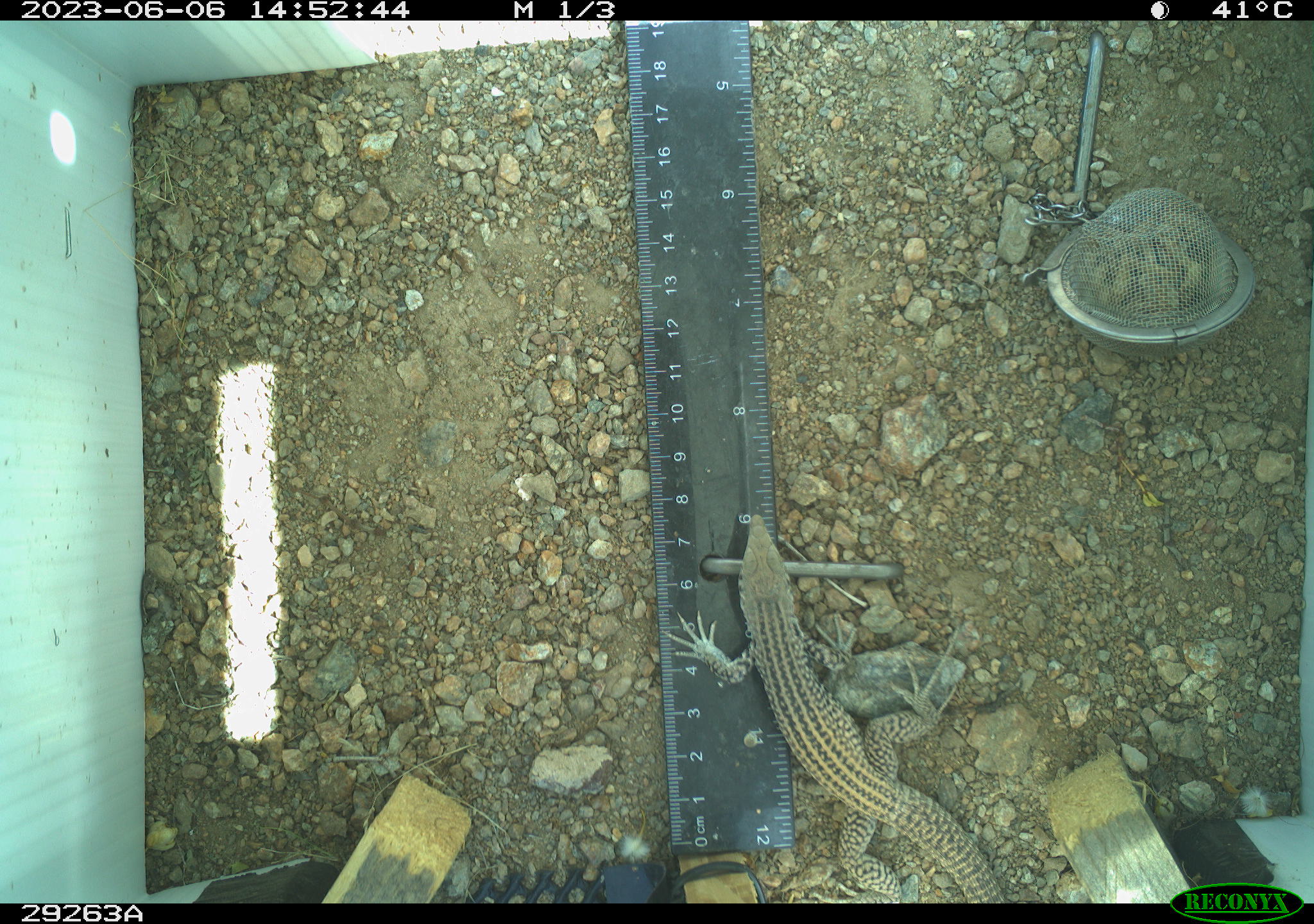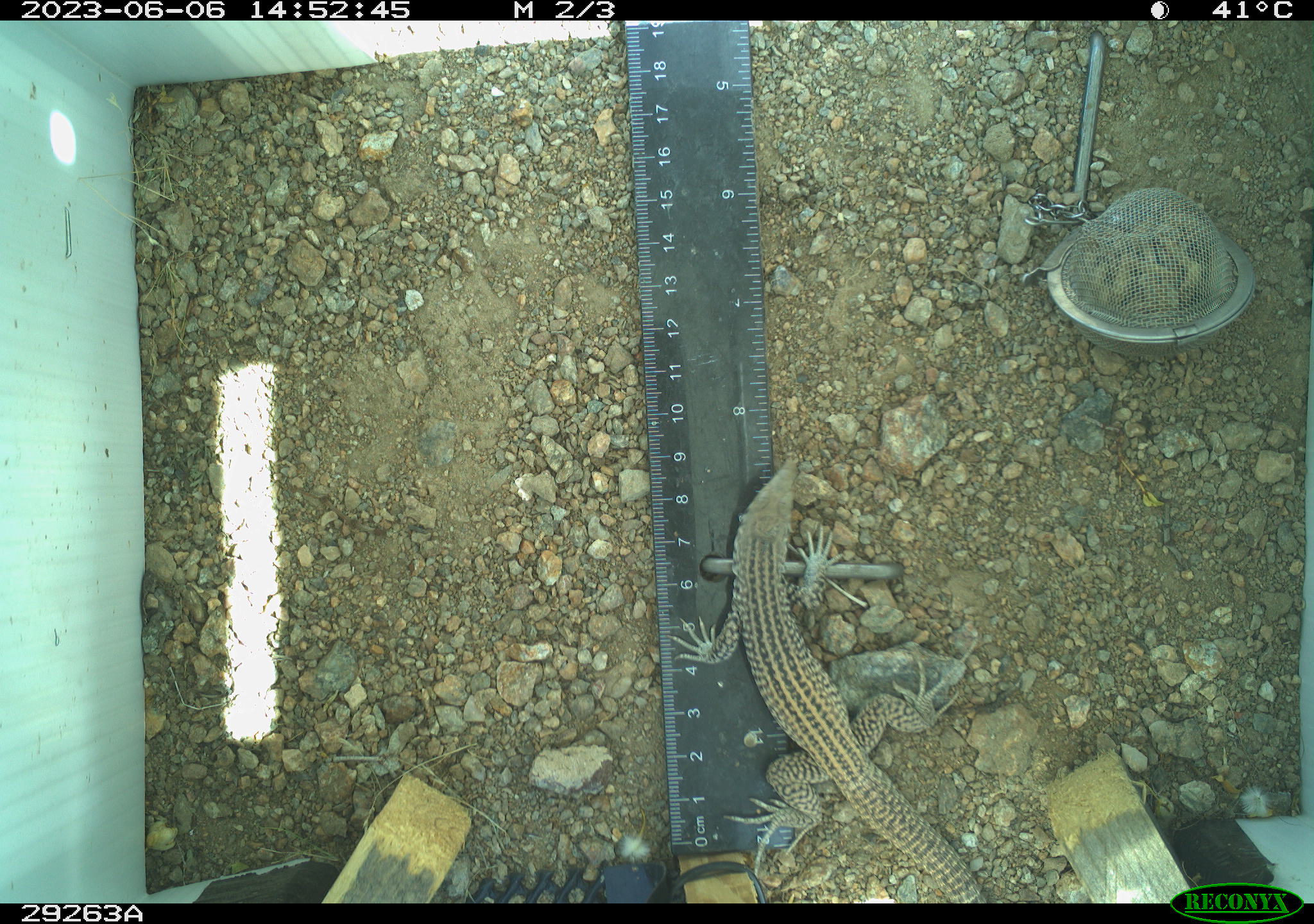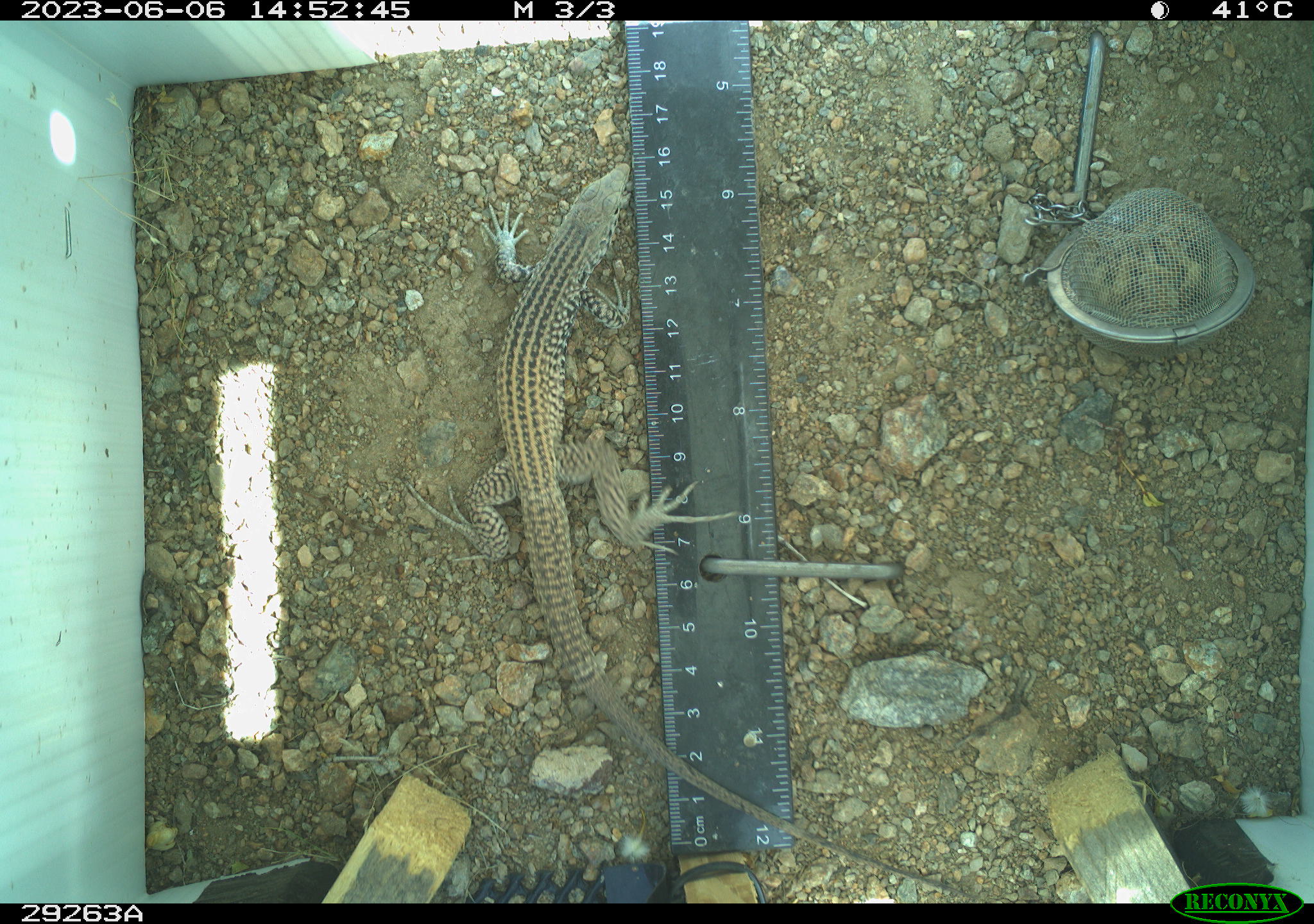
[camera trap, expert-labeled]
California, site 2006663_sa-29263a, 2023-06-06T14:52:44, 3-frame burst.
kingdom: Animalia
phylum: Chordata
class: Reptilia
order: Squamata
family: Teiidae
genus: Aspidoscelis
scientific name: Aspidoscelis tigris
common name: western whiptail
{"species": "western whiptail (Aspidoscelis tigris)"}